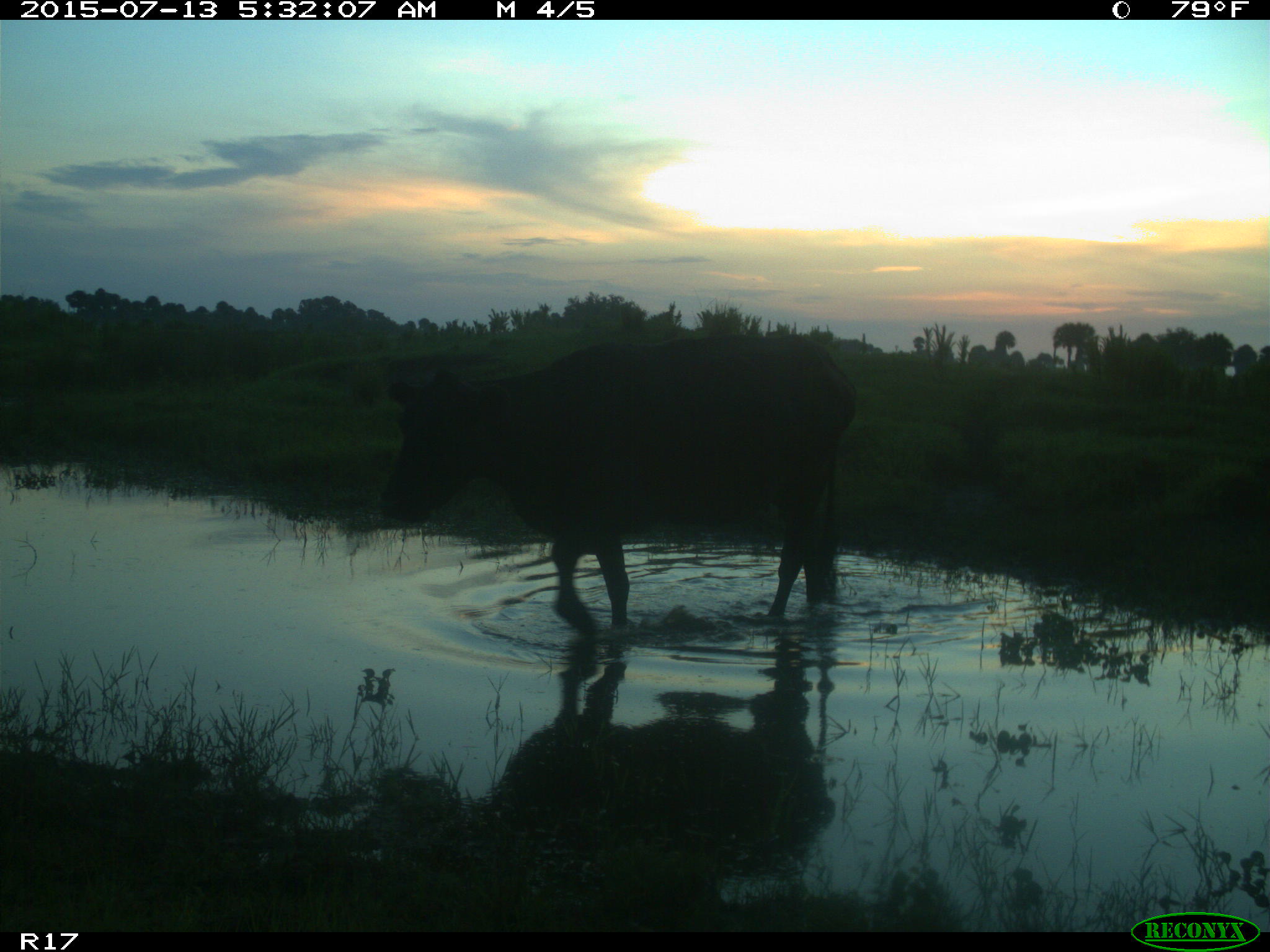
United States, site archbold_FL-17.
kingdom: Animalia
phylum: Chordata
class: Mammalia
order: Artiodactyla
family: Bovidae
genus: Bos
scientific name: Bos taurus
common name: domestic cow